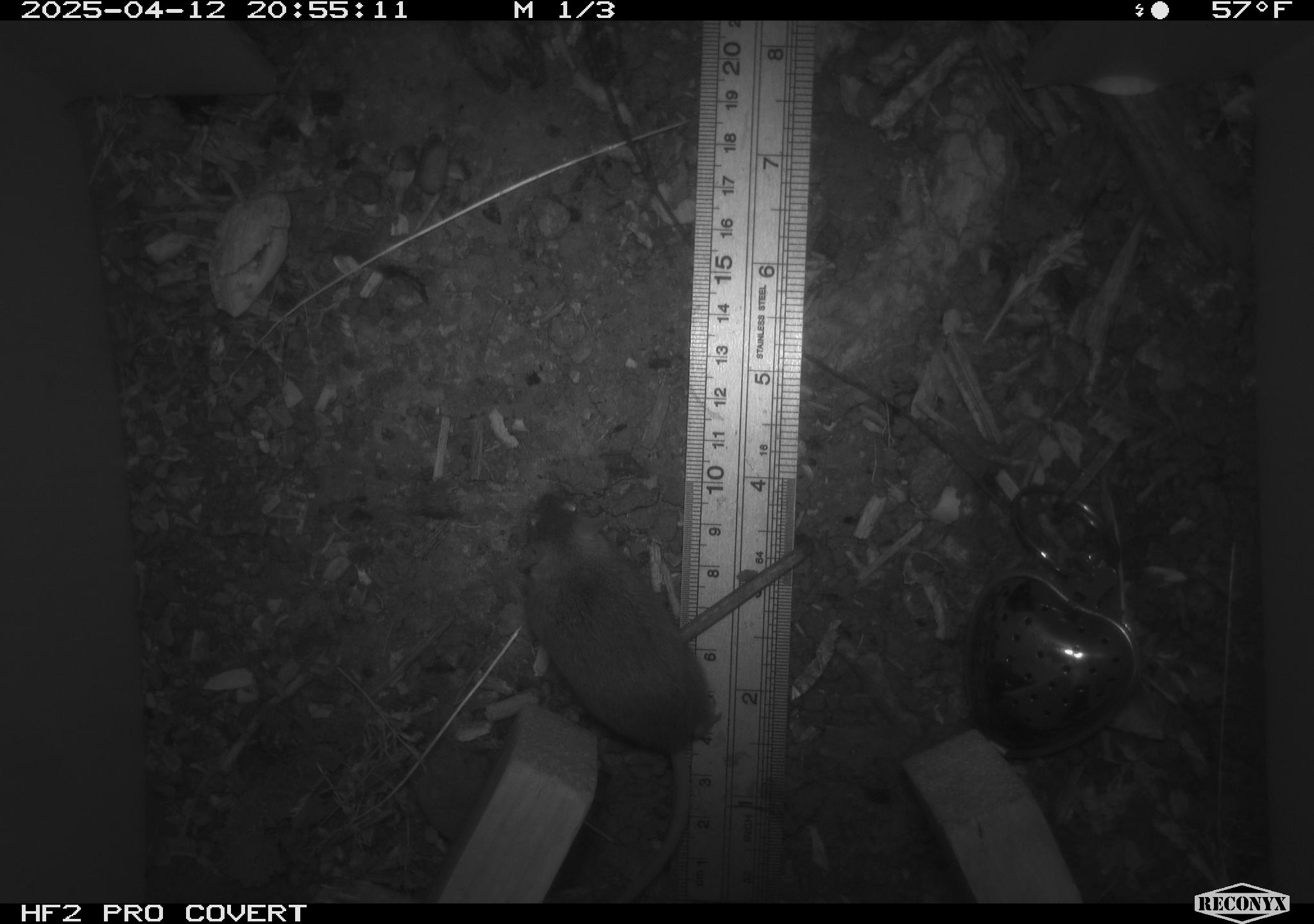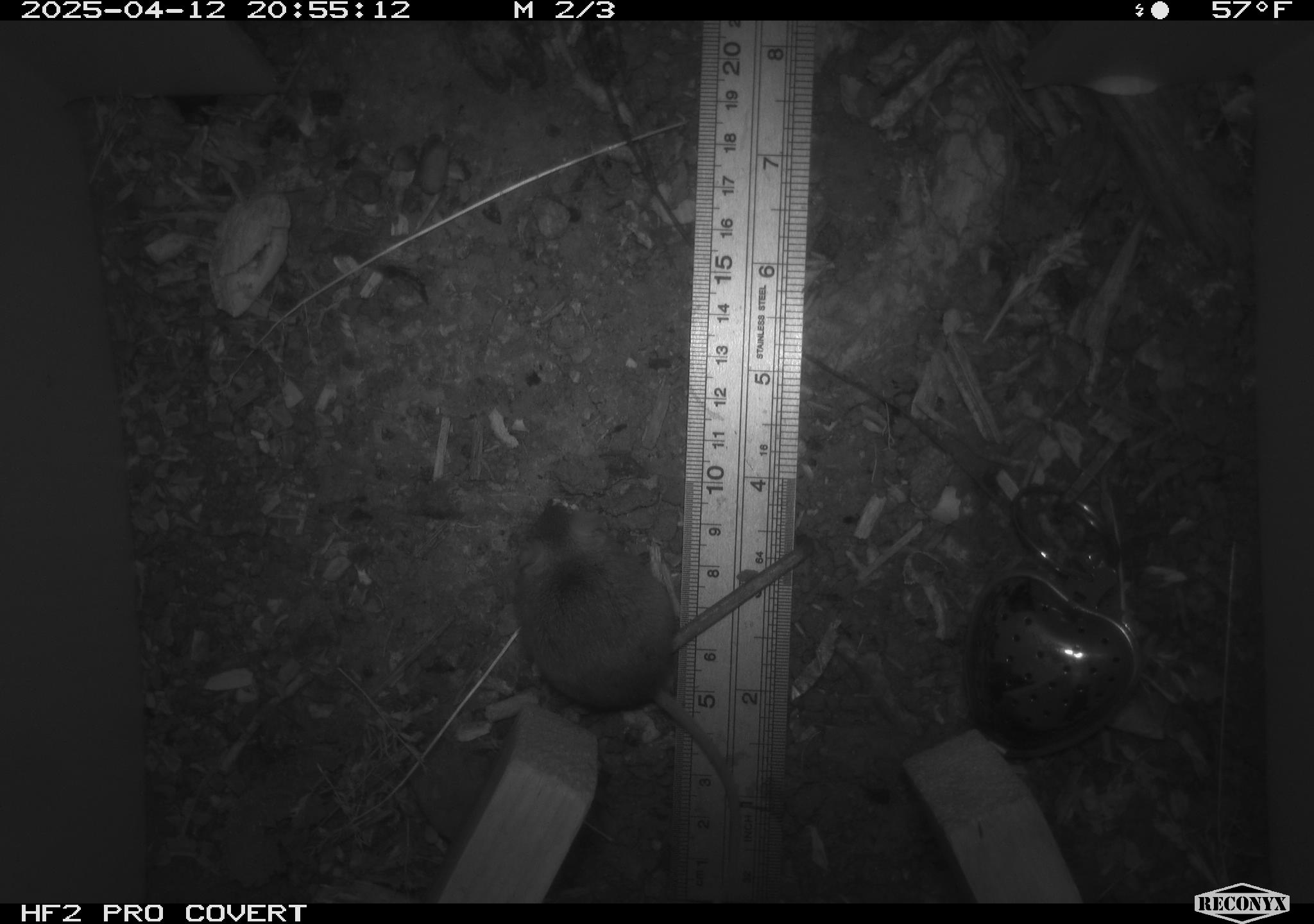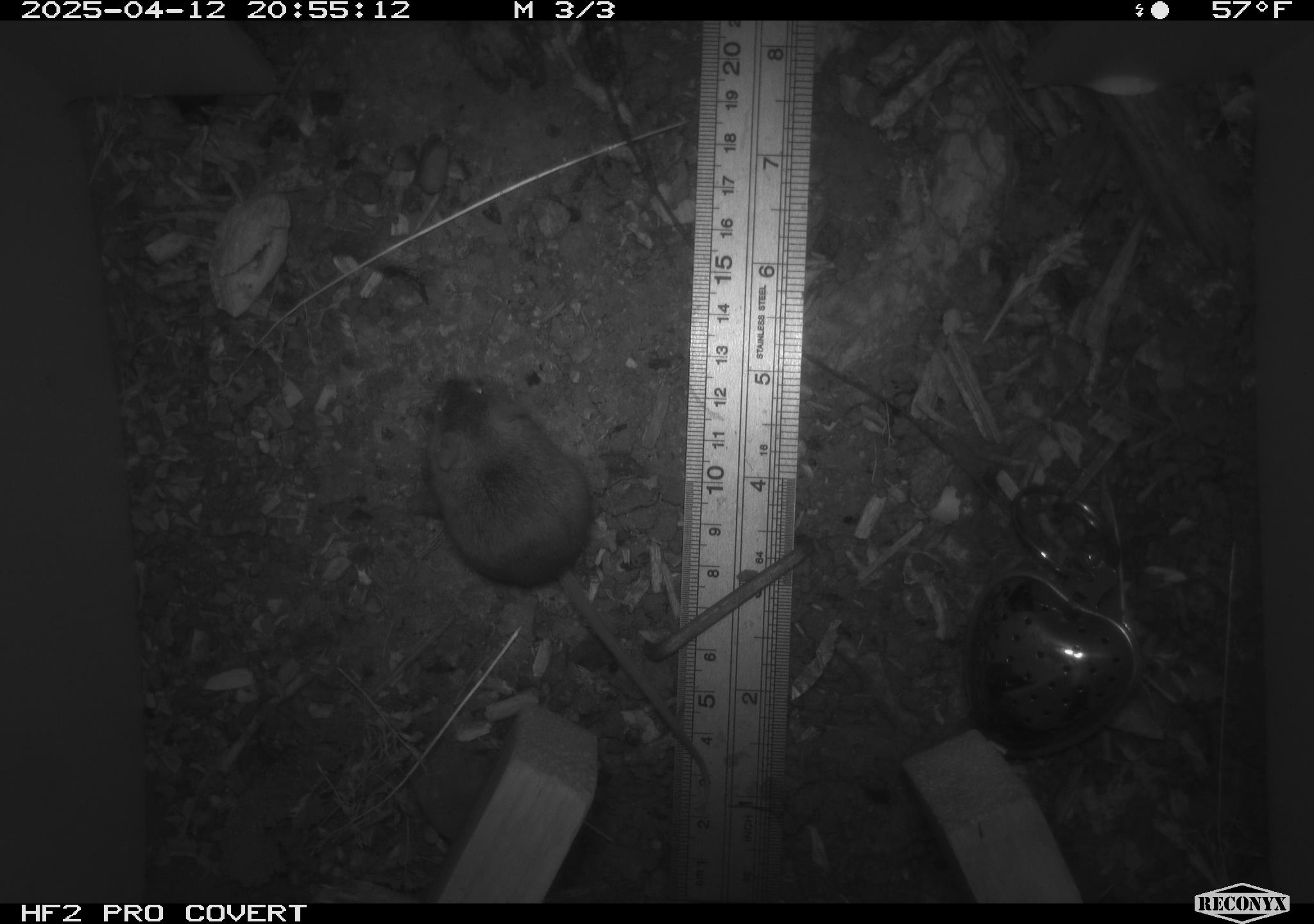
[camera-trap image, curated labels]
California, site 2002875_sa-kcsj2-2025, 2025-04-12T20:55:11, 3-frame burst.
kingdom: Animalia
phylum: Chordata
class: Mammalia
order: Rodentia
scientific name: Rodentia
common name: rodent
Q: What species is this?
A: Rodent (Rodentia).